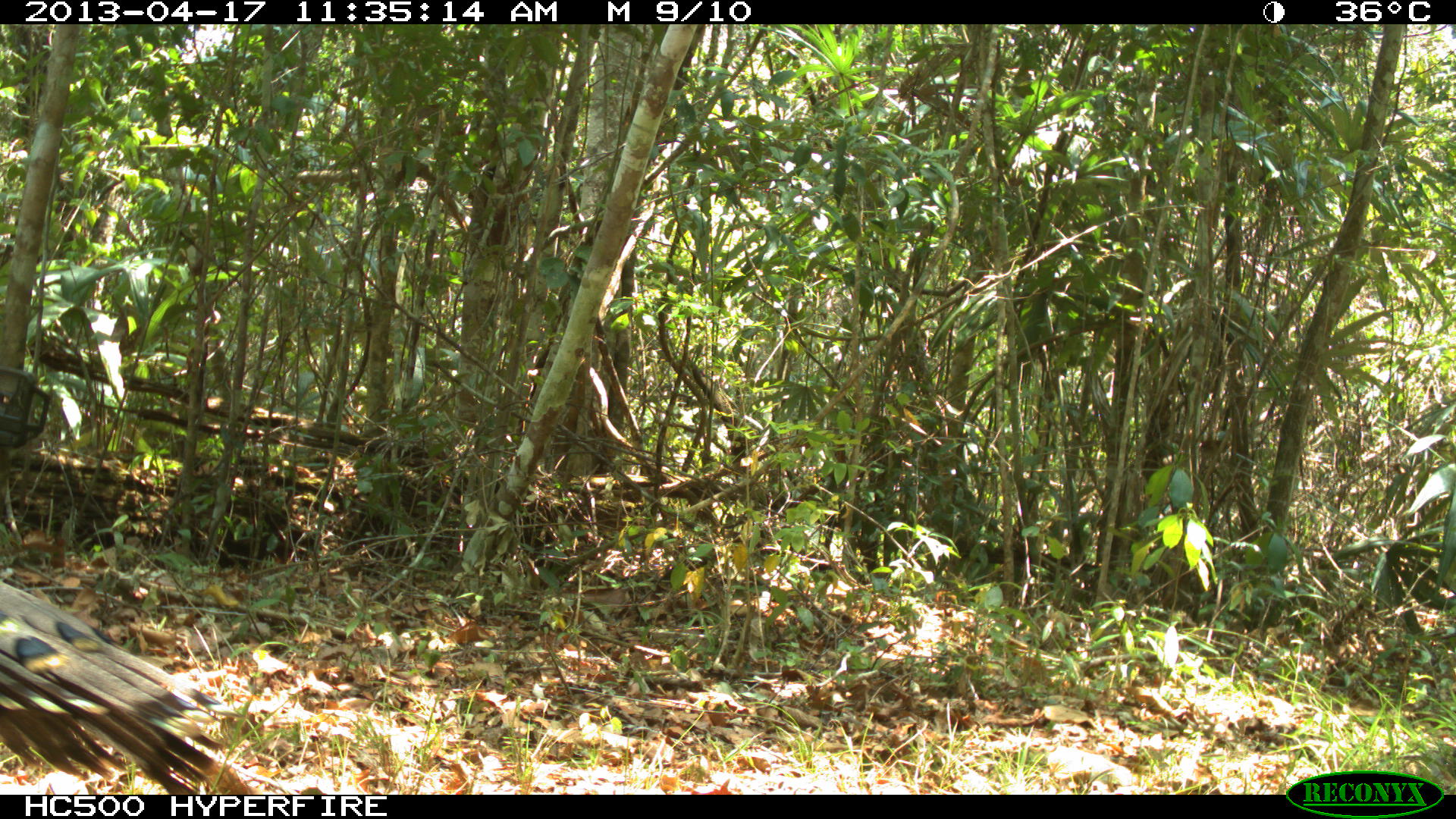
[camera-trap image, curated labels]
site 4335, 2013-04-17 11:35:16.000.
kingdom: Animalia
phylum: Chordata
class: Aves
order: Galliformes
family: Phasianidae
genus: Meleagris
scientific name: Meleagris ocellata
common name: ocellated turkey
Meleagris ocellata (ocellated turkey), count 1, sex male.